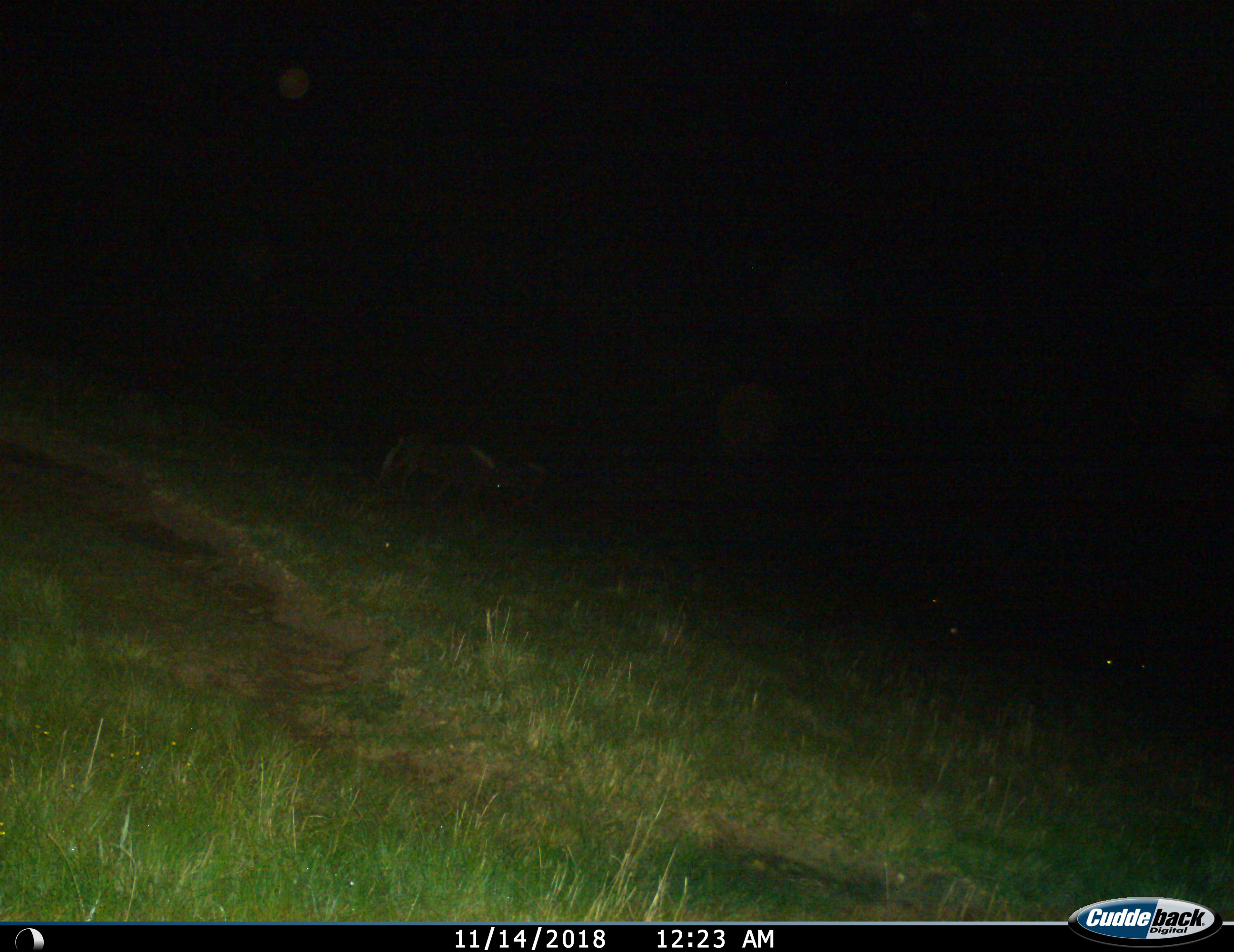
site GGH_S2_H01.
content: unidentified animal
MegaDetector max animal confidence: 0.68